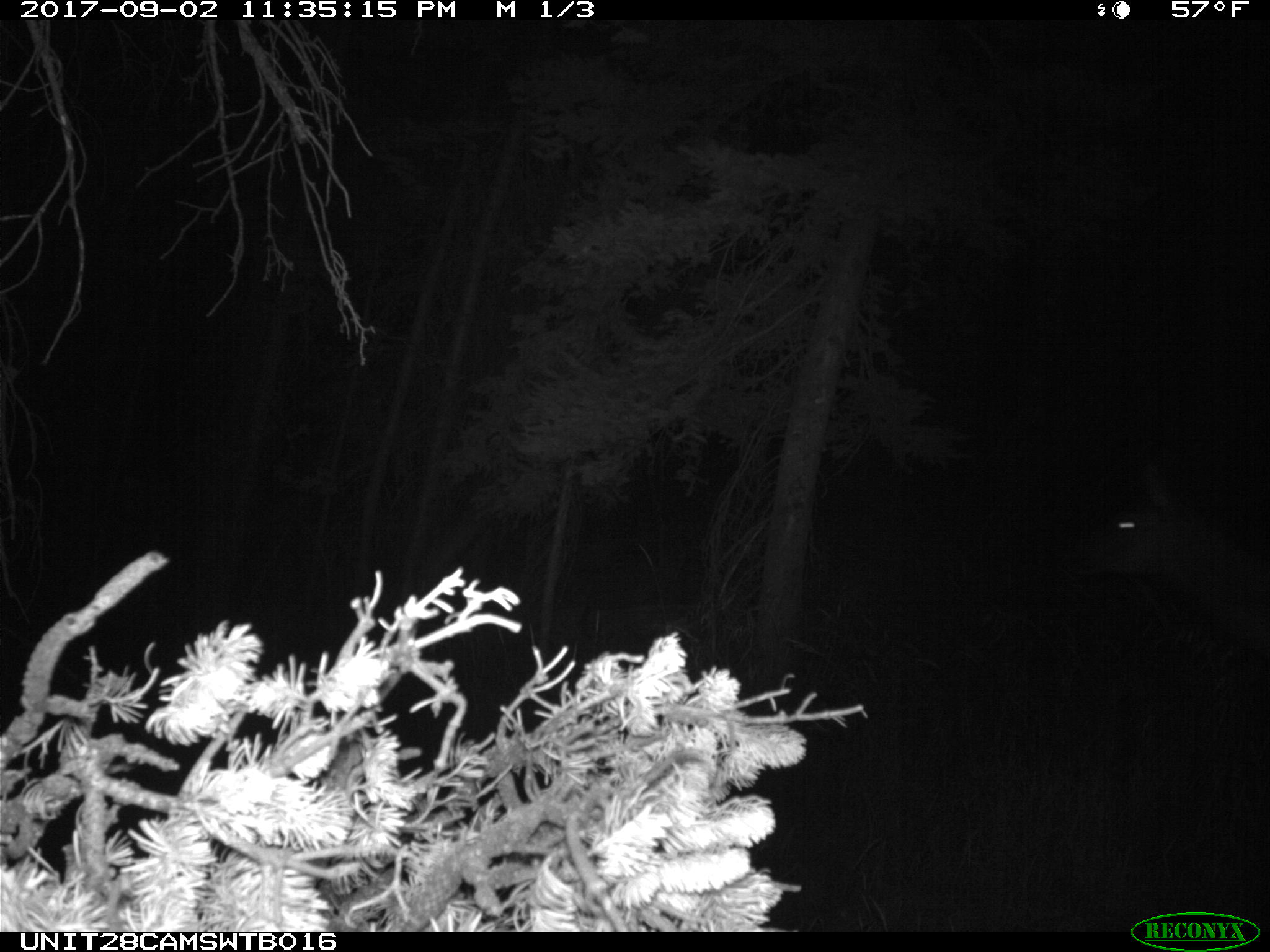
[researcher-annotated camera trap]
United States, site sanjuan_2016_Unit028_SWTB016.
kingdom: Animalia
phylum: Chordata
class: Mammalia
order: Artiodactyla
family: Cervidae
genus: Cervus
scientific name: Cervus elaphus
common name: red deer